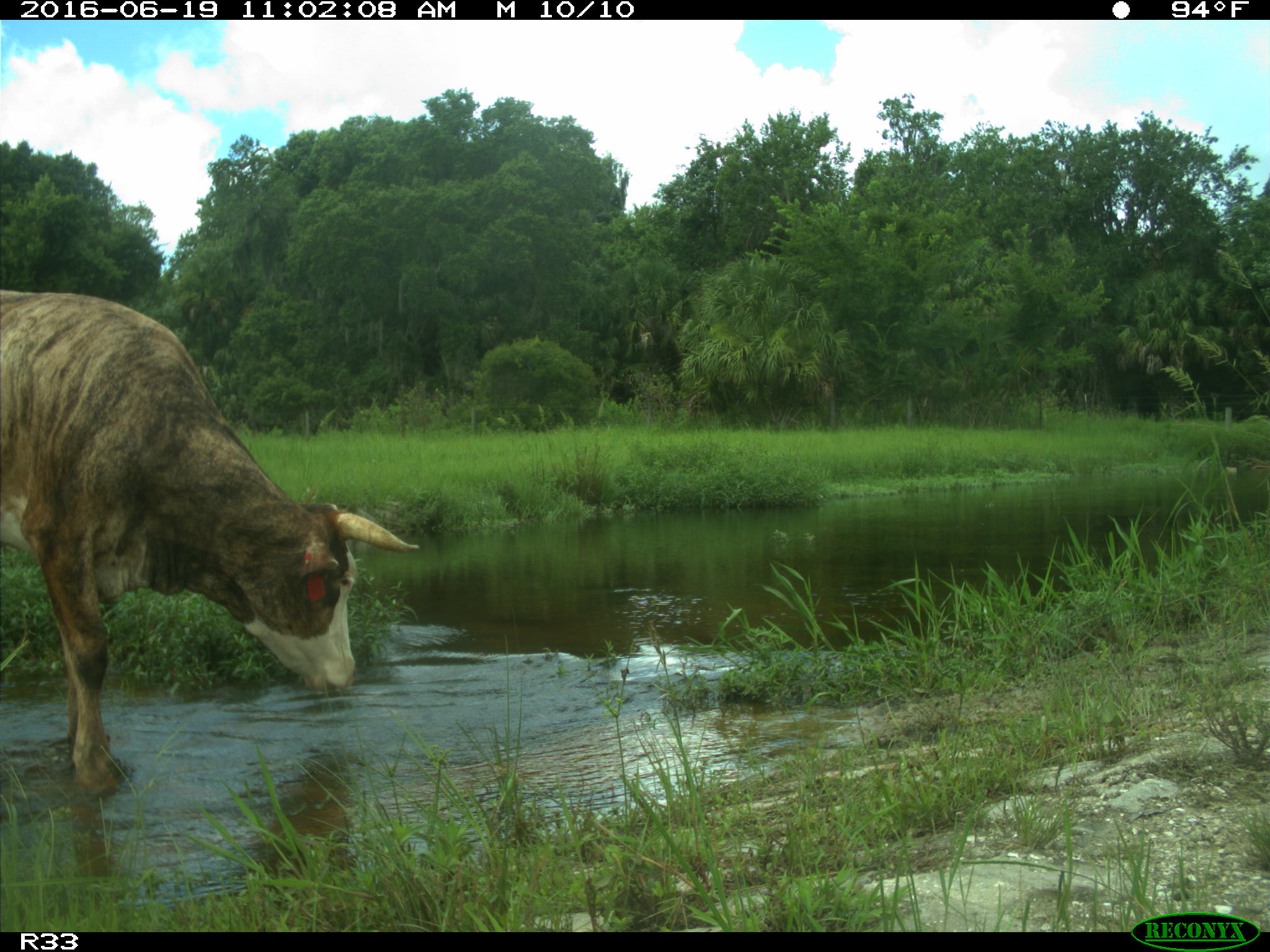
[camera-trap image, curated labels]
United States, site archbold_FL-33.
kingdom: Animalia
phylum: Chordata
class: Mammalia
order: Artiodactyla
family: Bovidae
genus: Bos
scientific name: Bos taurus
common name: domestic cow